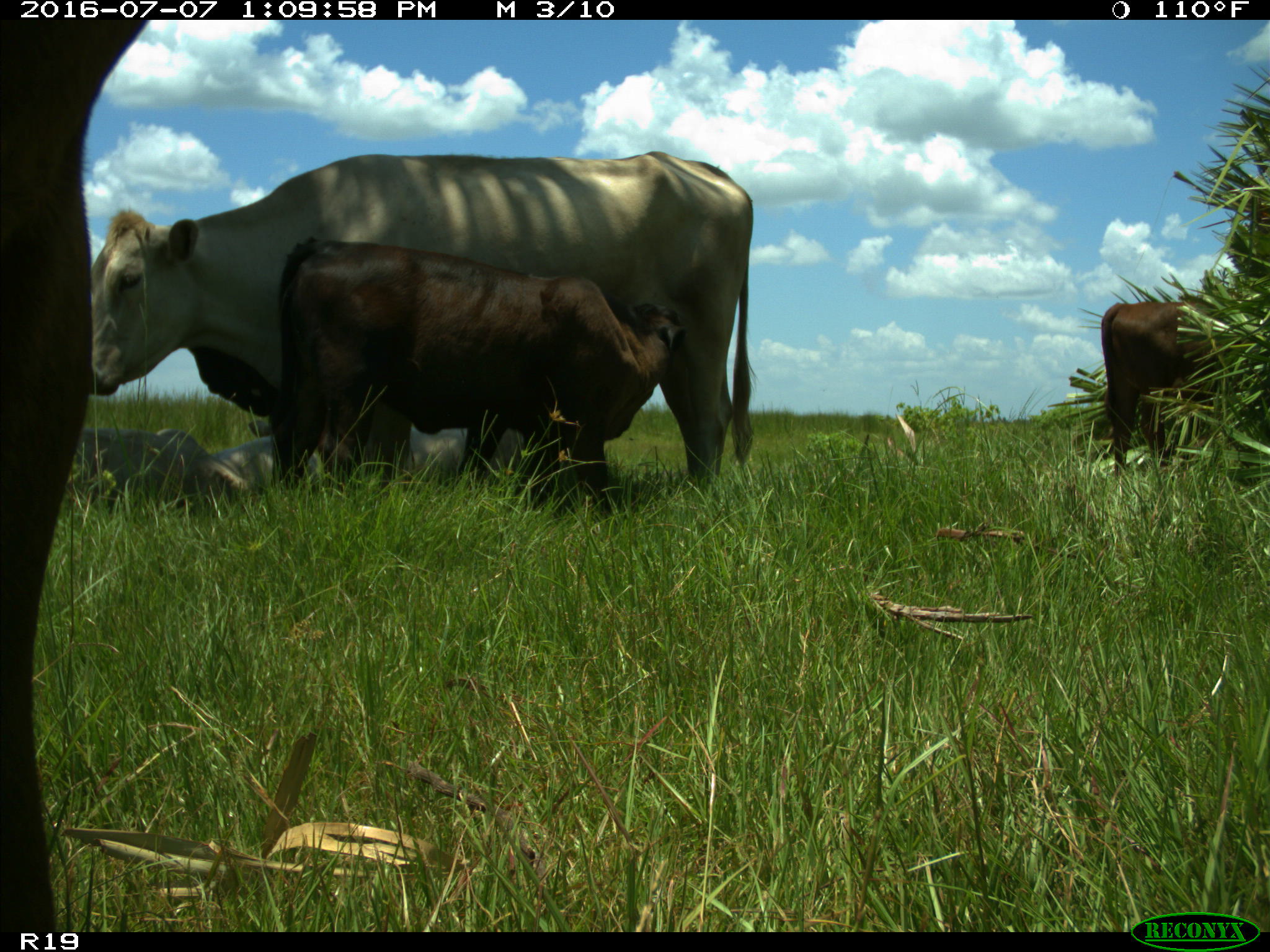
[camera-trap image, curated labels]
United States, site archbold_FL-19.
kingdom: Animalia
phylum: Chordata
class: Mammalia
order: Artiodactyla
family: Bovidae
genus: Bos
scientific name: Bos taurus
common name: domestic cow